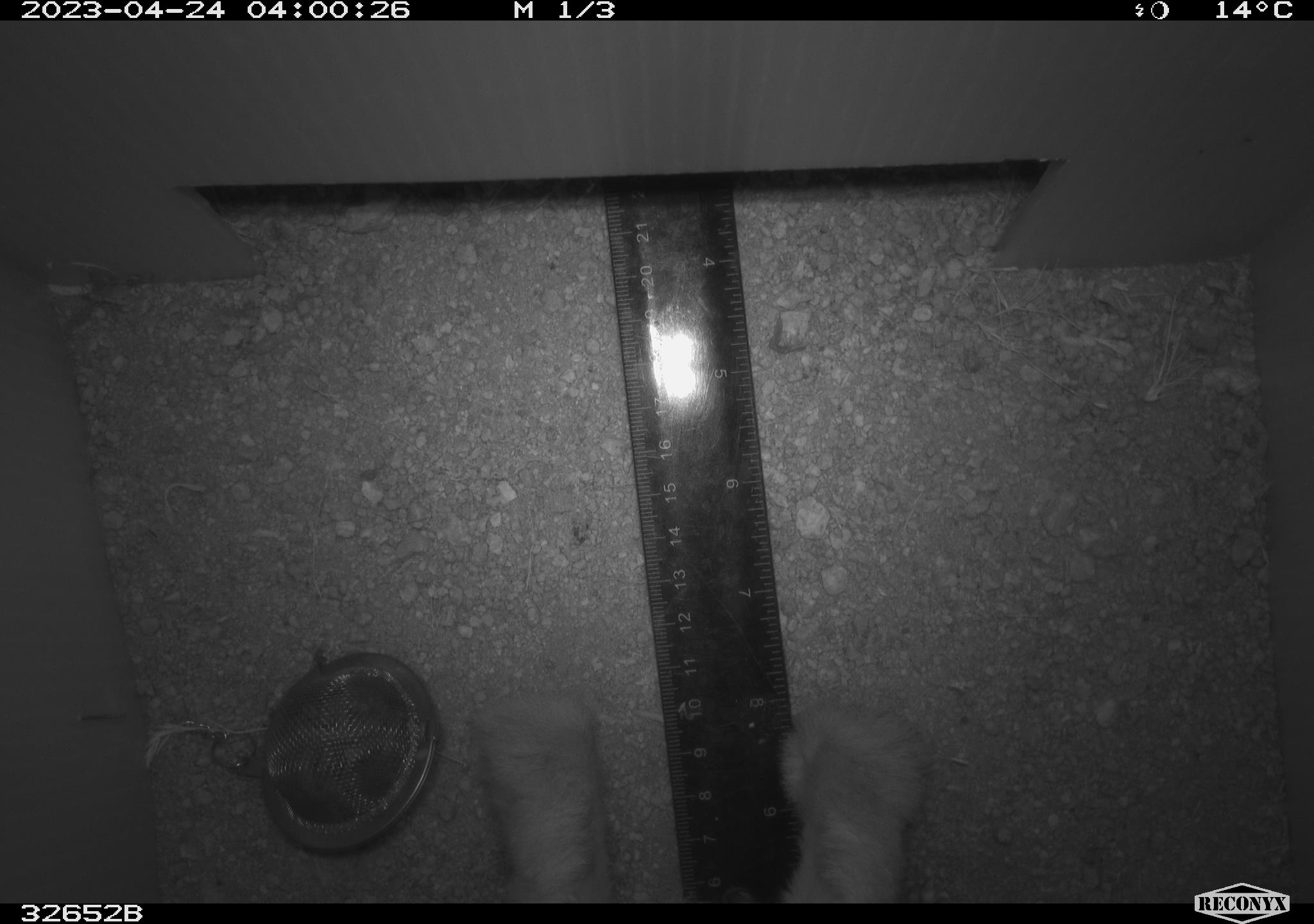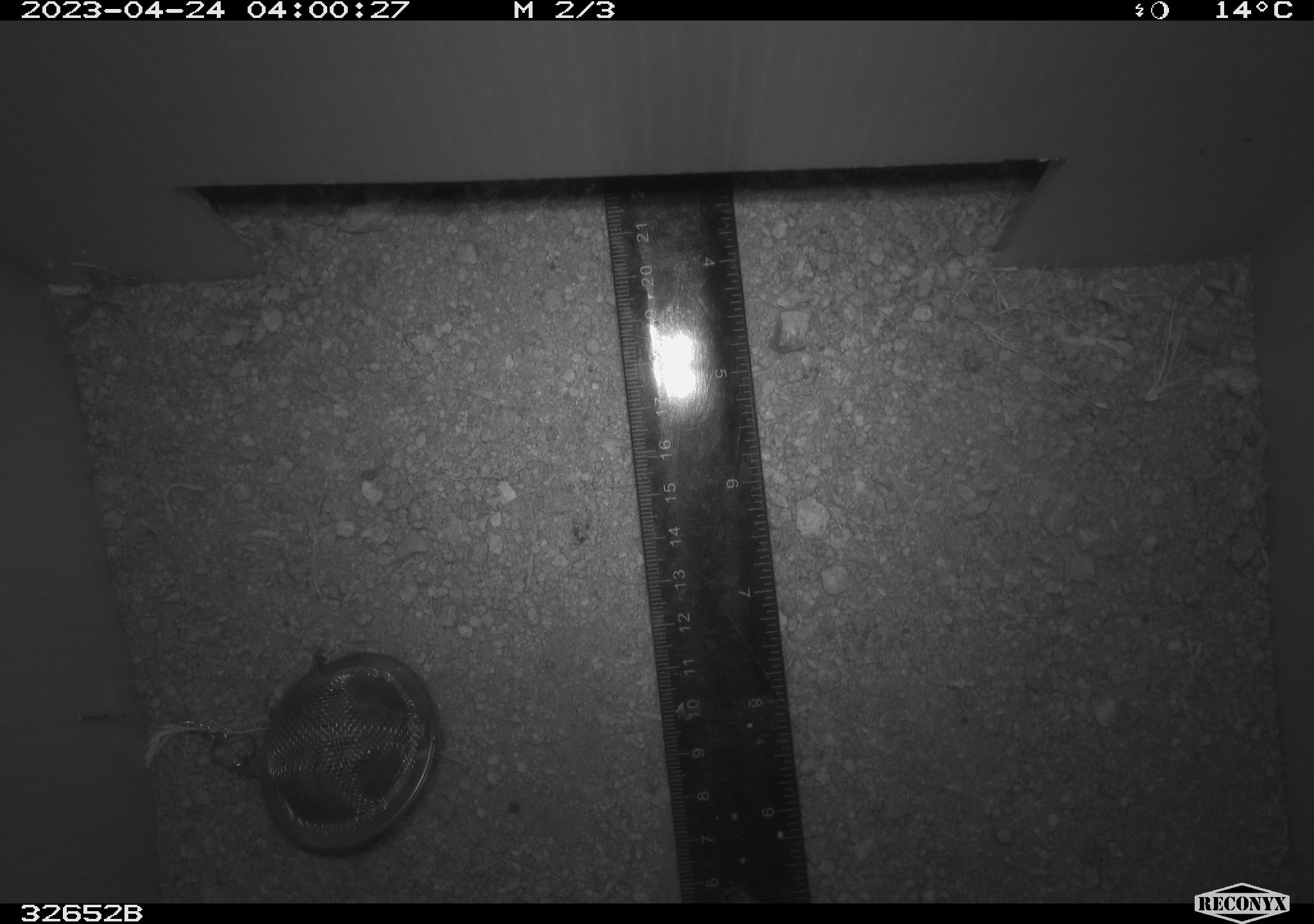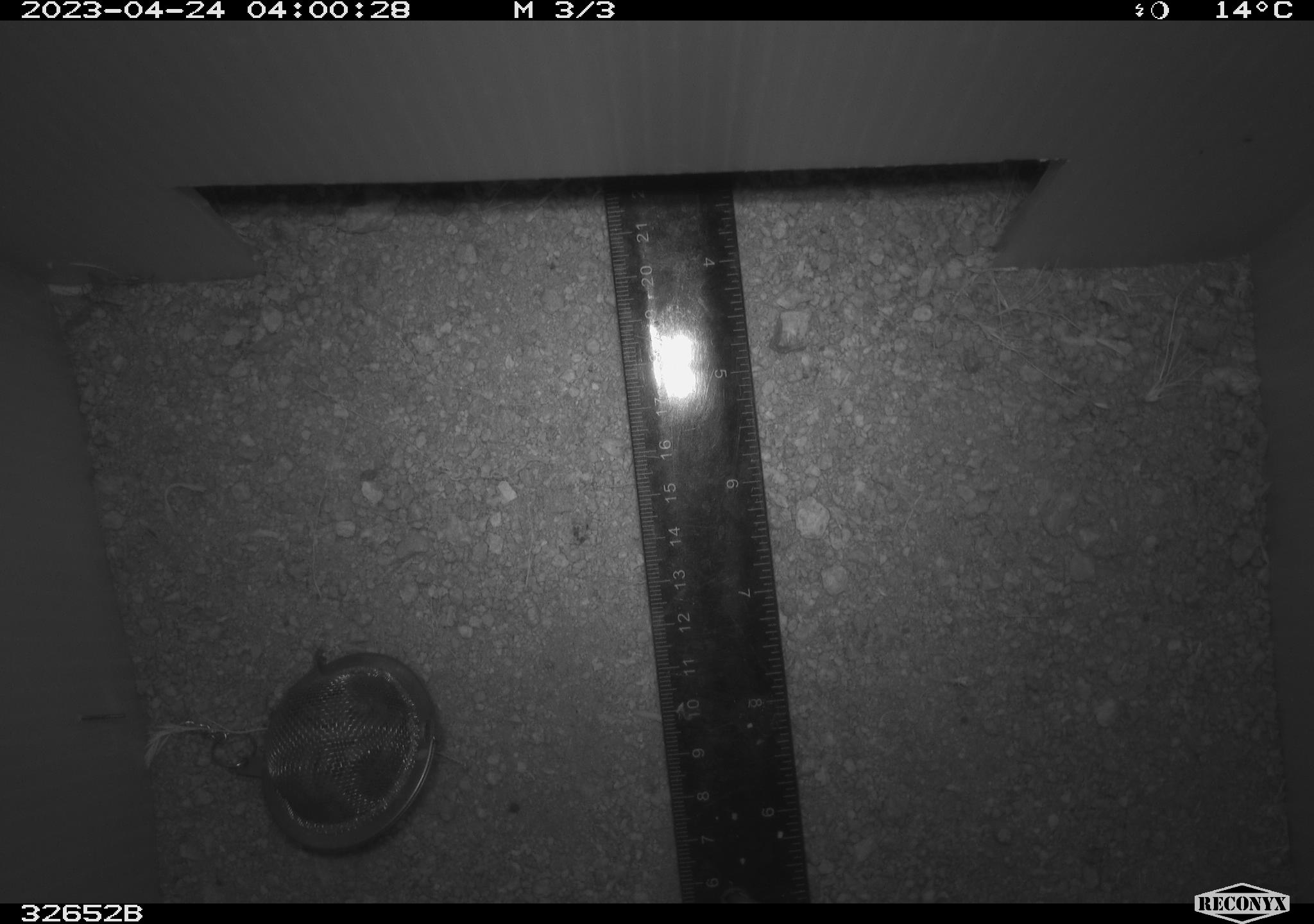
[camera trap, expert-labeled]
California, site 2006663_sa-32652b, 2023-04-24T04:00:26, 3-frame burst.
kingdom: Animalia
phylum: Chordata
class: Mammalia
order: Lagomorpha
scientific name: Lagomorpha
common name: hares, rabbits, and pikas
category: lagomorpha order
Lagomorpha order (hares, rabbits, and pikas) (Lagomorpha).